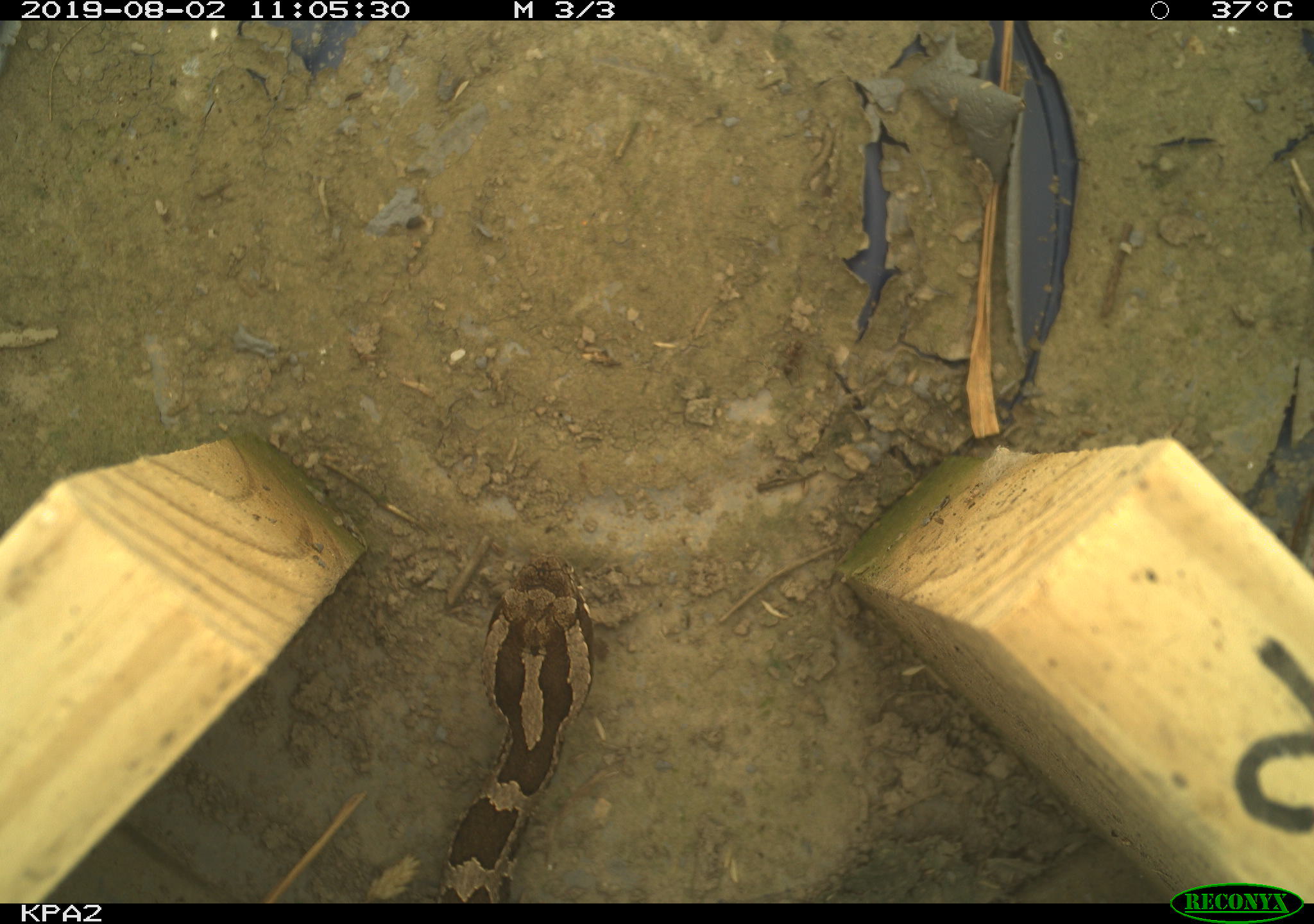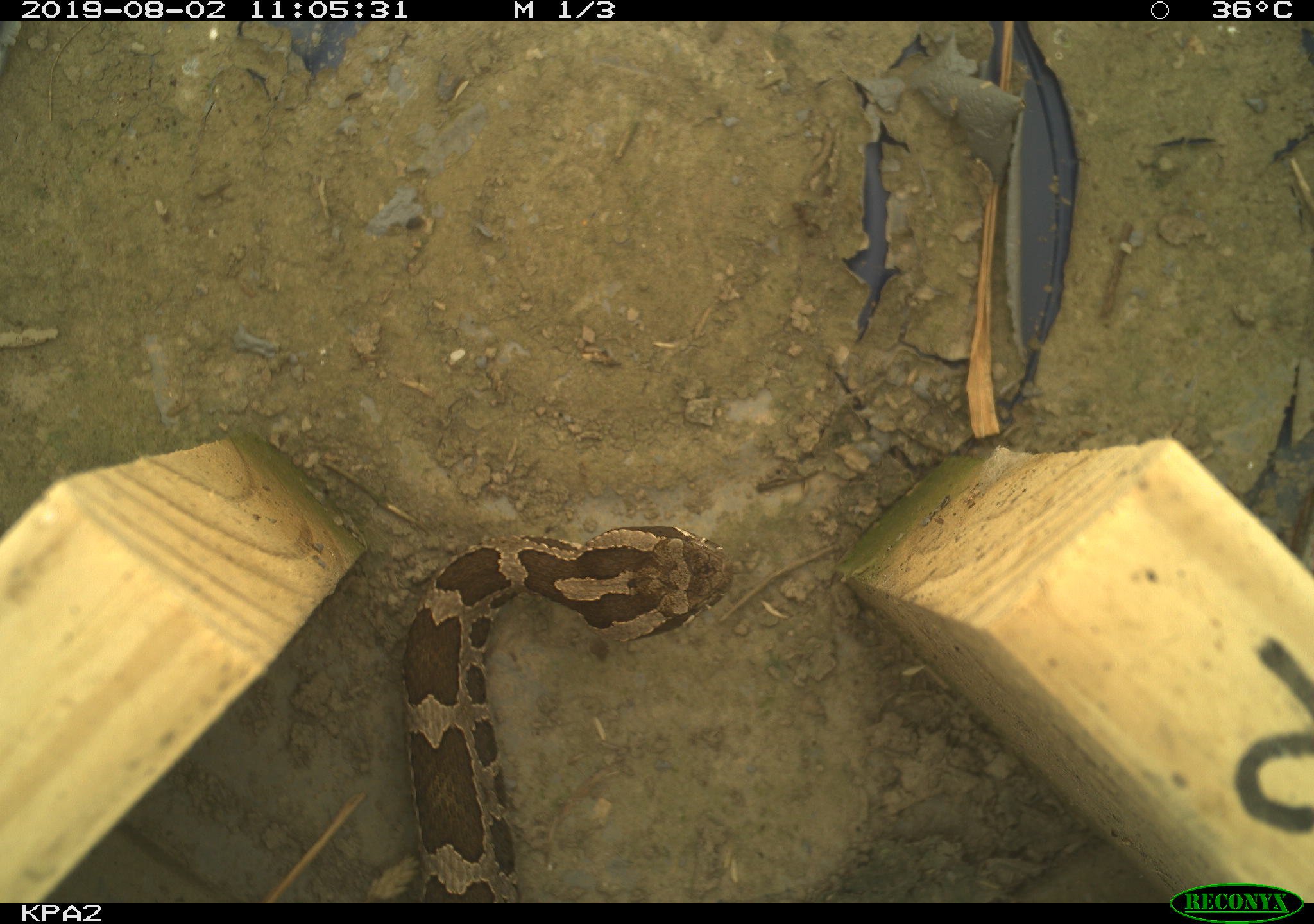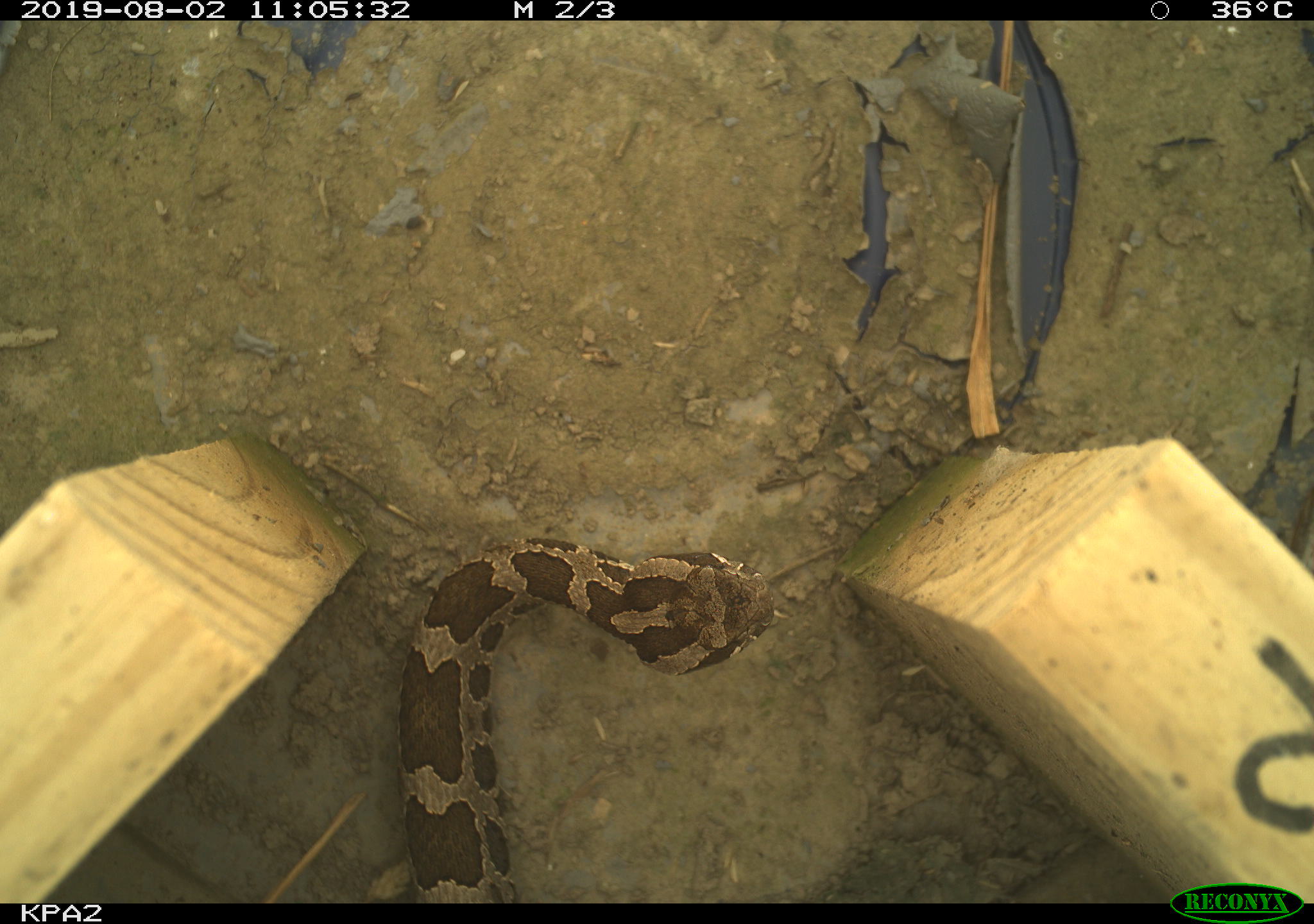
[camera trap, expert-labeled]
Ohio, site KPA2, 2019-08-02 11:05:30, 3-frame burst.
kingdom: Animalia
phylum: Chordata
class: Reptilia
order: Squamata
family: Viperidae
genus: Sistrurus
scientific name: Sistrurus catenatus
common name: eastern massasauga